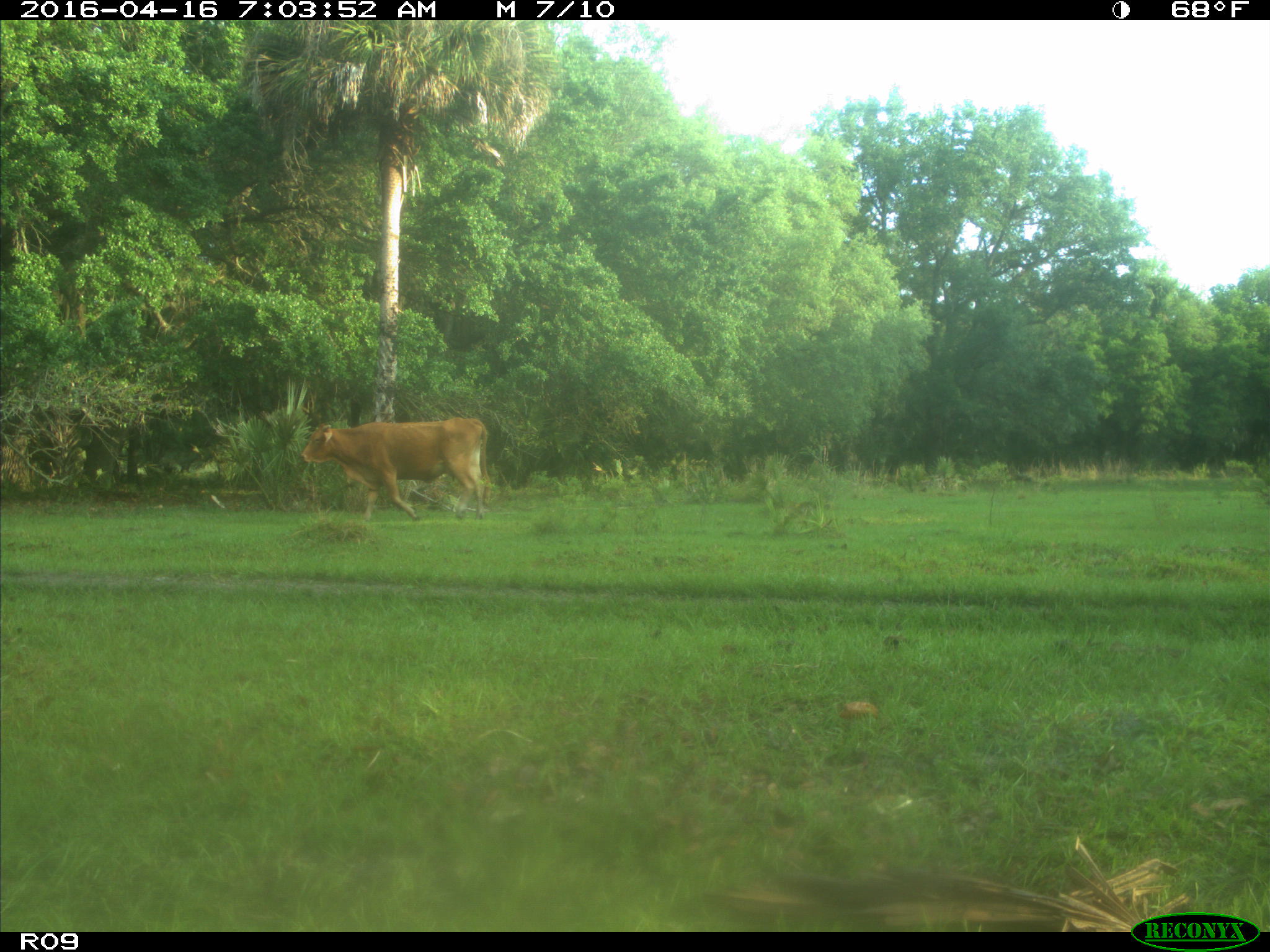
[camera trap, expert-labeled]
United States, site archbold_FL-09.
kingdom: Animalia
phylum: Chordata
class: Mammalia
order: Artiodactyla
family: Bovidae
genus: Bos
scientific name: Bos taurus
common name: domestic cow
Bos taurus (domestic cow).